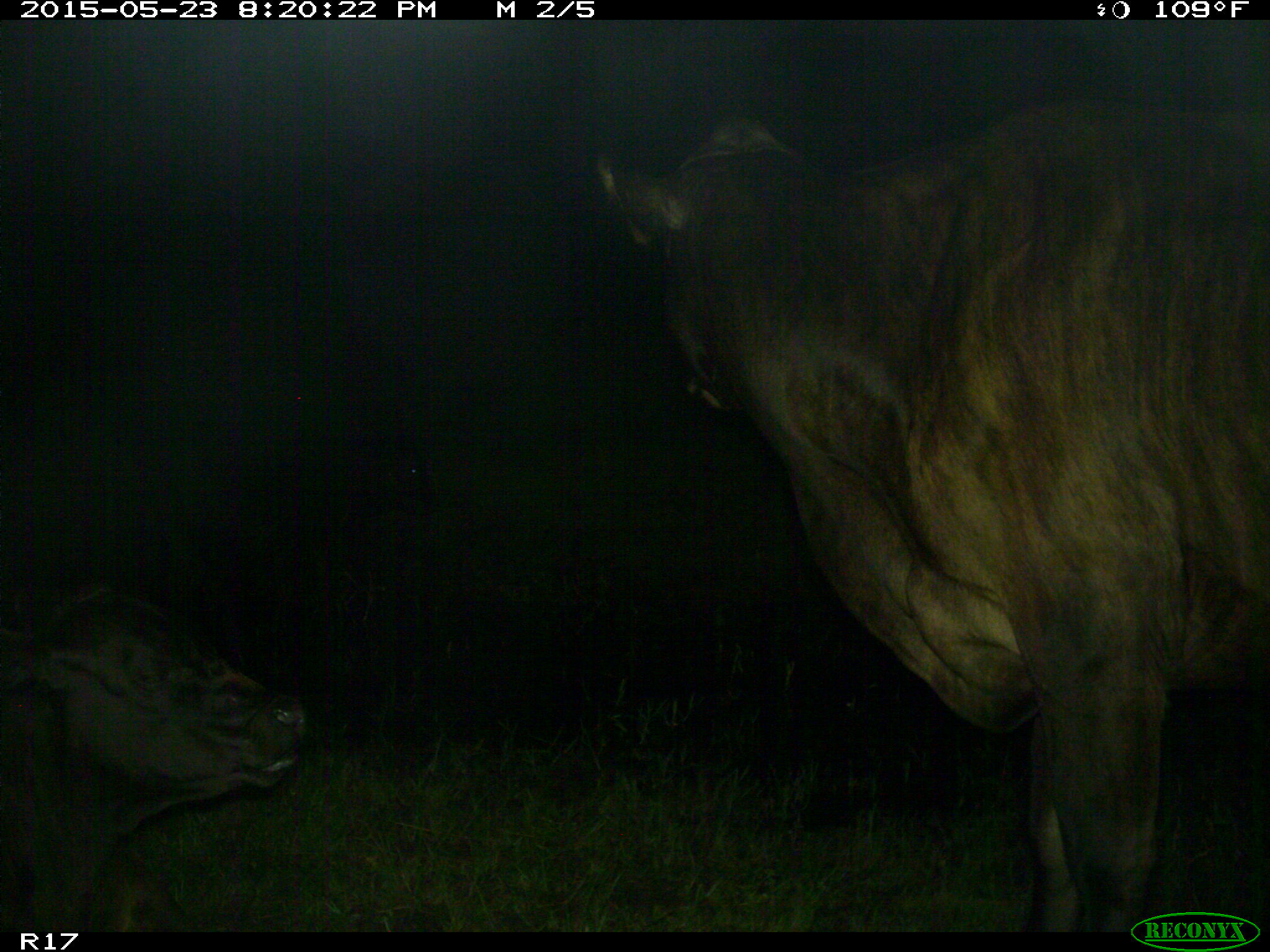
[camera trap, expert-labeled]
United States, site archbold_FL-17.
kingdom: Animalia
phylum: Chordata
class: Mammalia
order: Artiodactyla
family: Bovidae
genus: Bos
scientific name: Bos taurus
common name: domestic cow